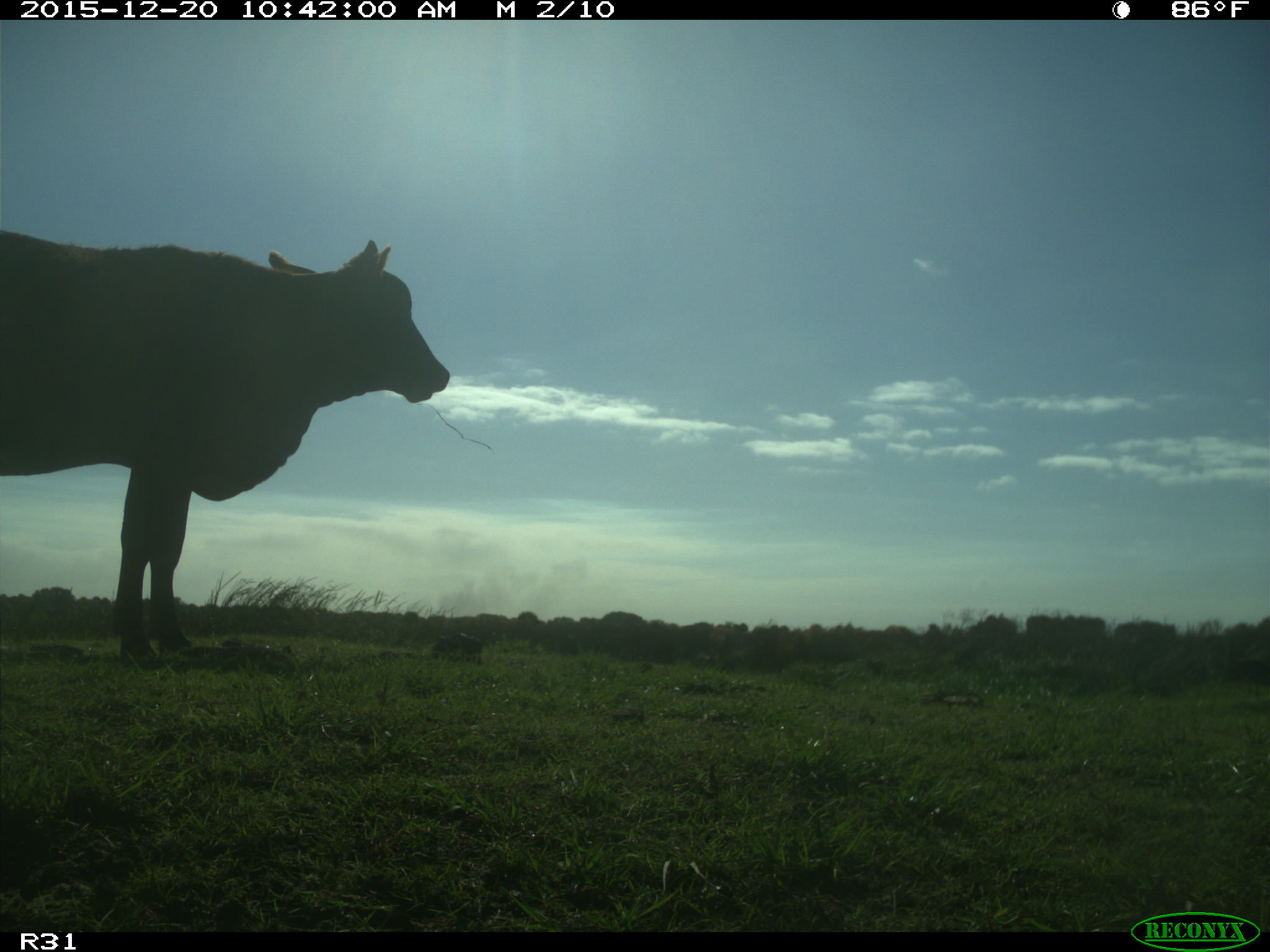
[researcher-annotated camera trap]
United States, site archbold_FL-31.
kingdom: Animalia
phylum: Chordata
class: Mammalia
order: Artiodactyla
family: Bovidae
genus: Bos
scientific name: Bos taurus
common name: domestic cow